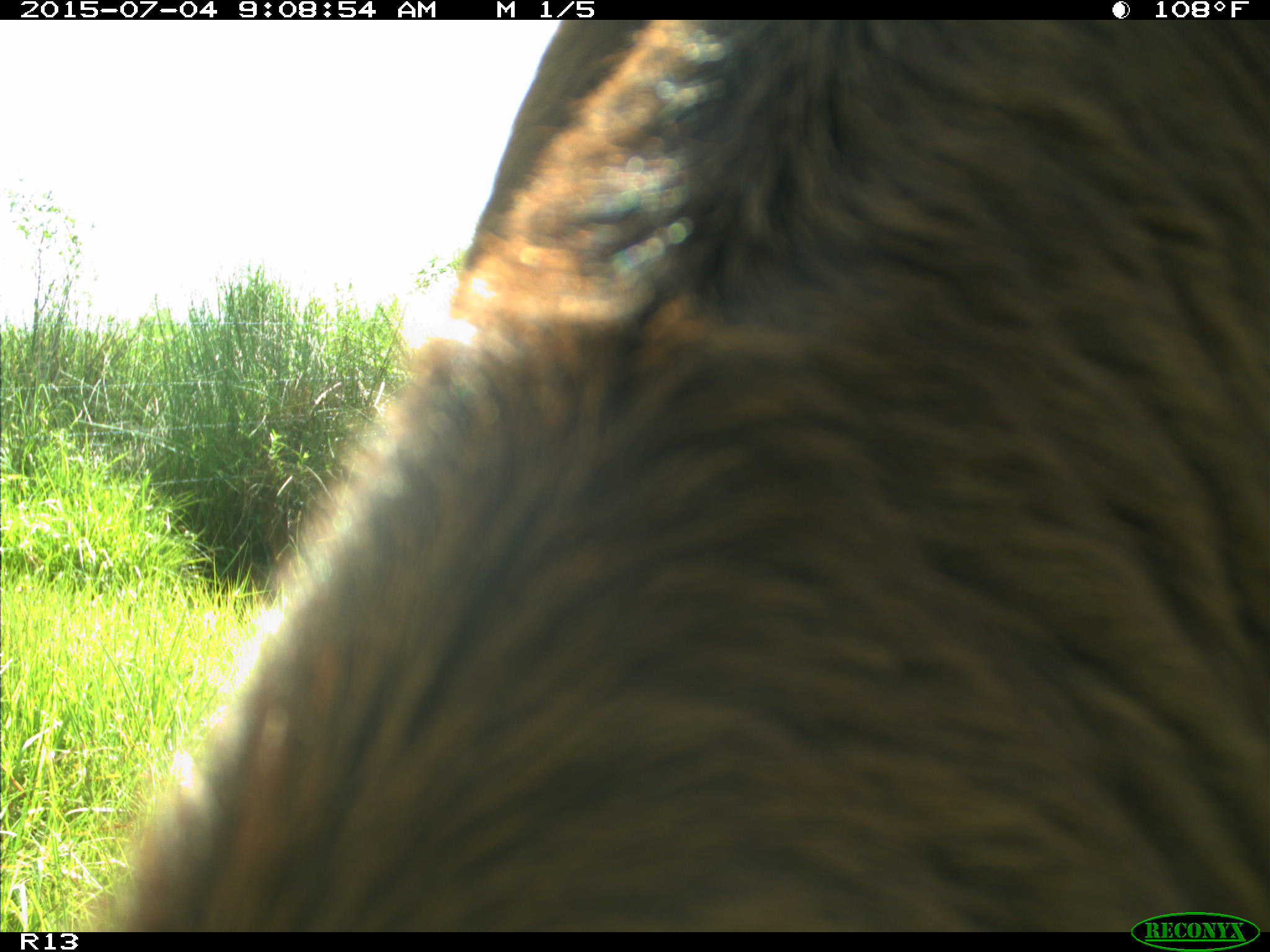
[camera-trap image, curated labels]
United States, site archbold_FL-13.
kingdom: Animalia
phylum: Chordata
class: Mammalia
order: Artiodactyla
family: Bovidae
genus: Bos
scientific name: Bos taurus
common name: domestic cow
Bos taurus (domestic cow).